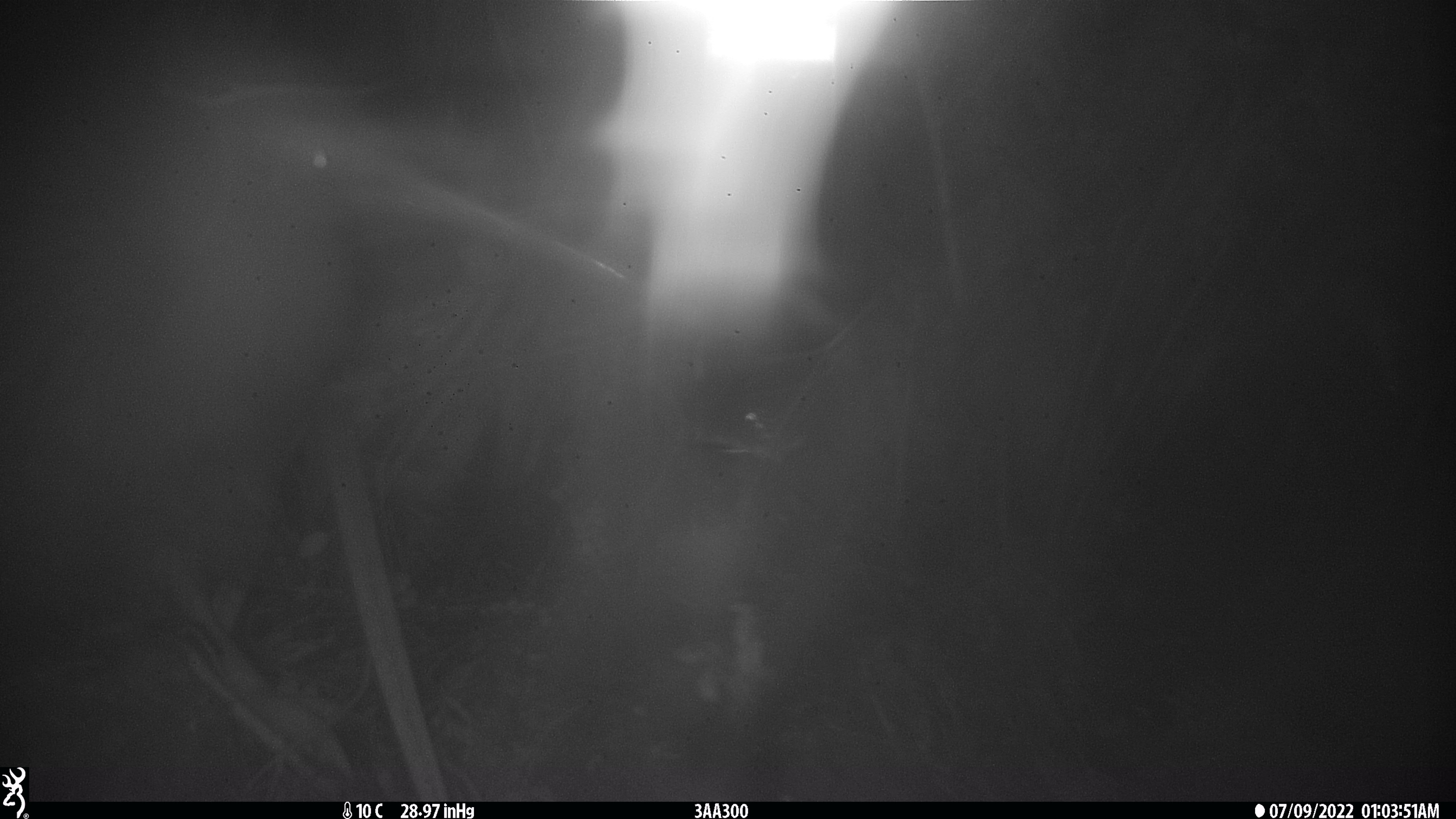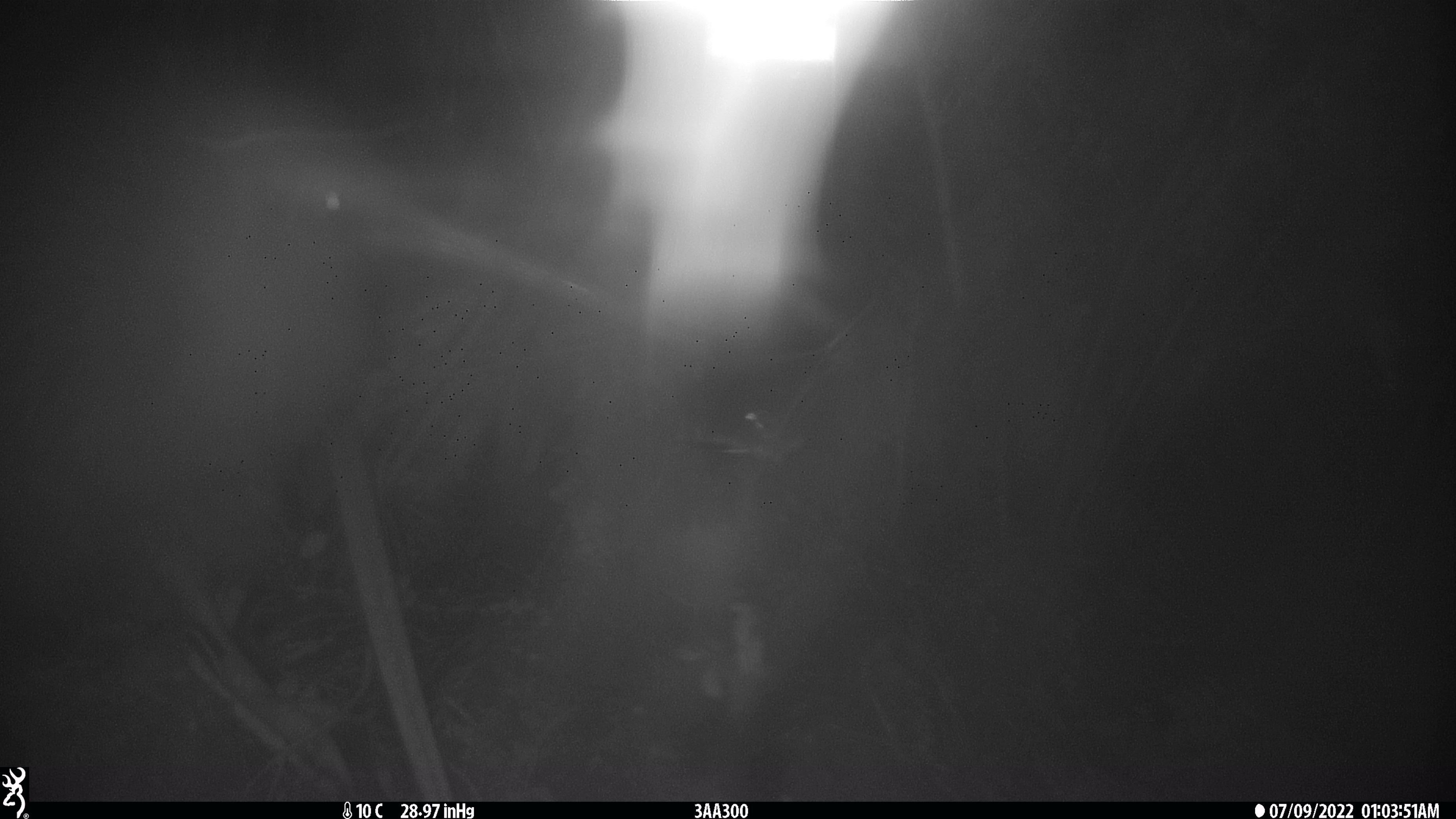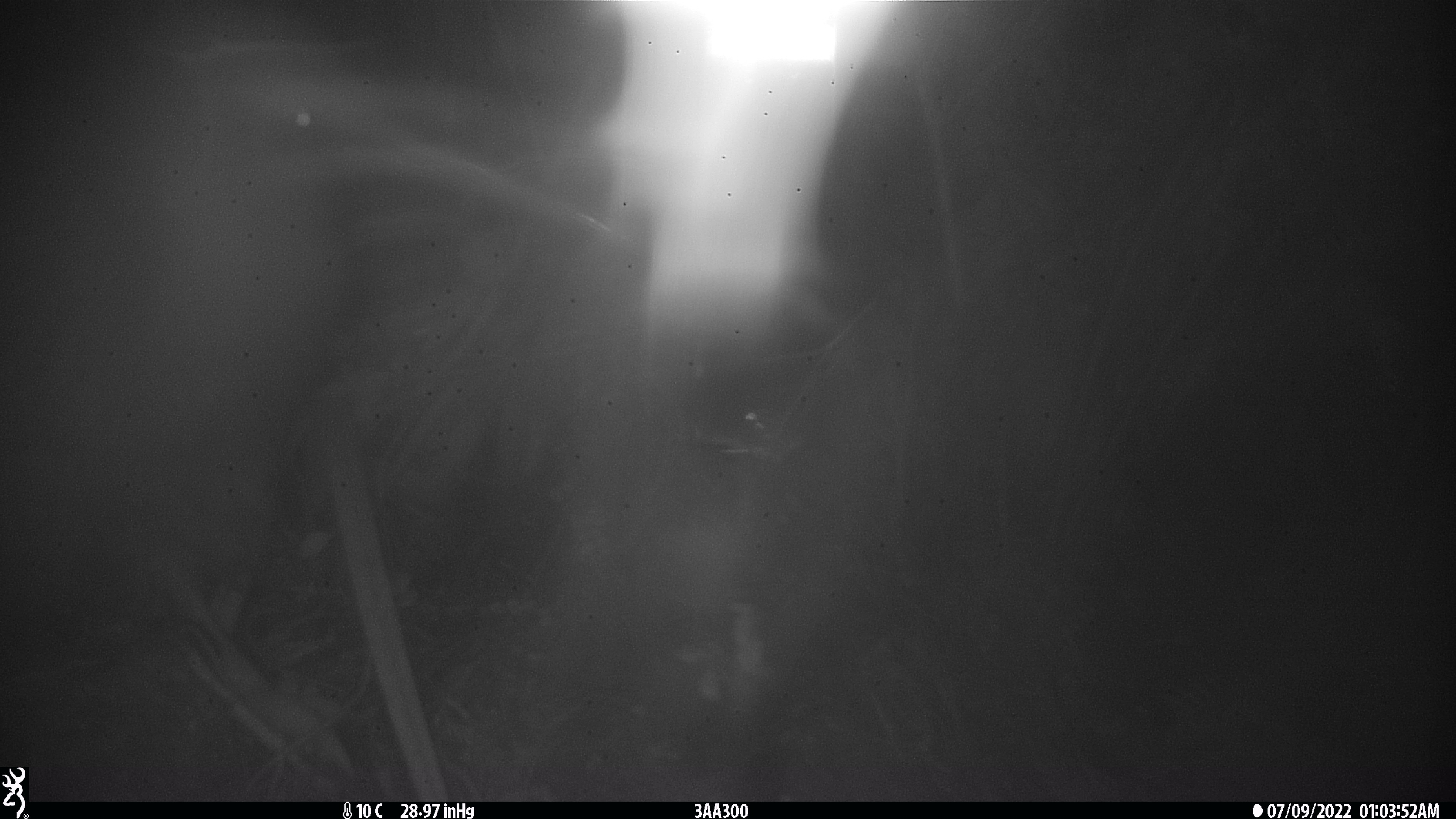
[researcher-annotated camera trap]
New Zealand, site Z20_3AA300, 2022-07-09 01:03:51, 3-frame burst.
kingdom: Animalia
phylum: Chordata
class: Aves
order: Apterygiformes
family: Apterygidae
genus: Apteryx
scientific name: Apteryx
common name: kiwi